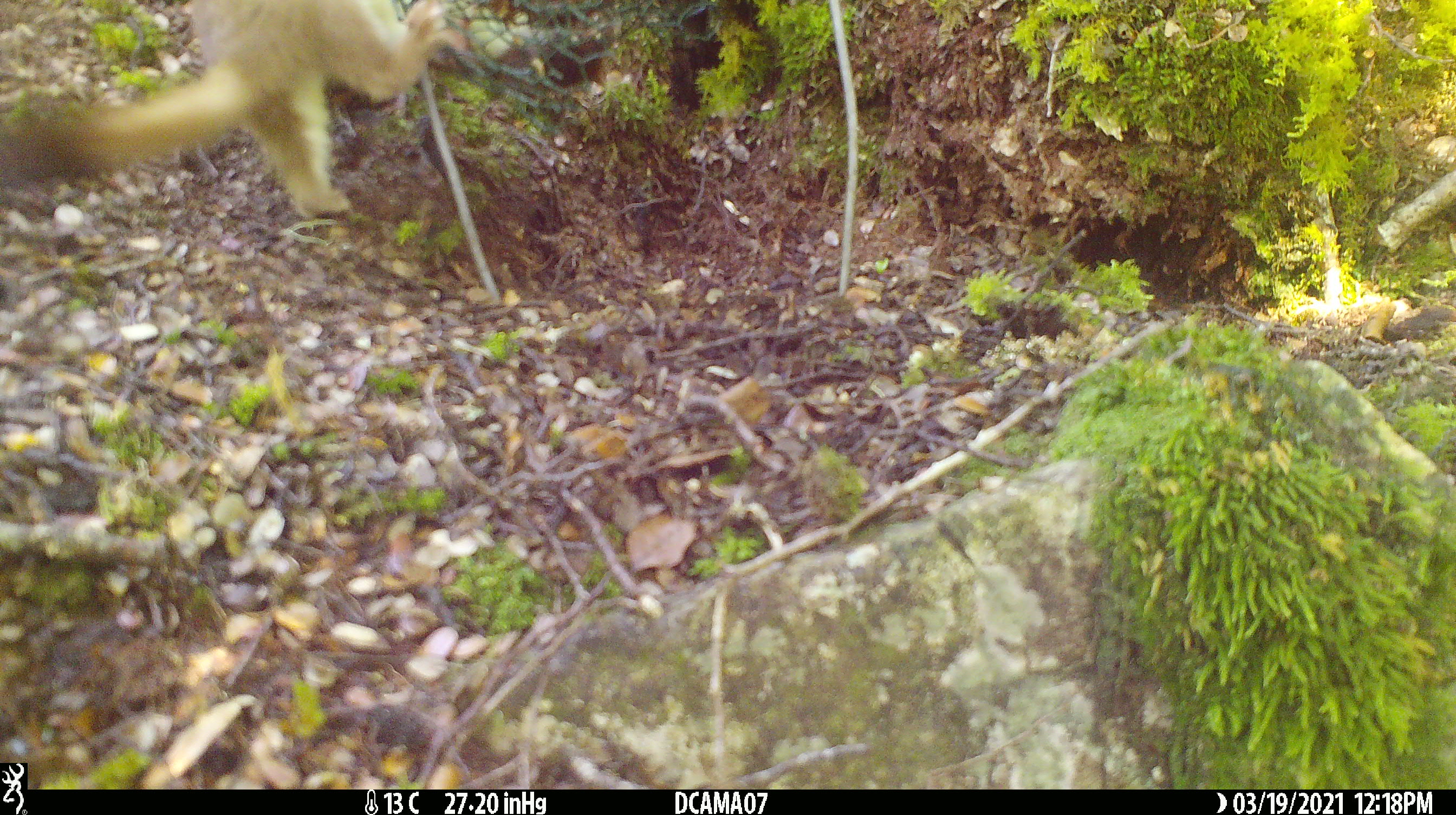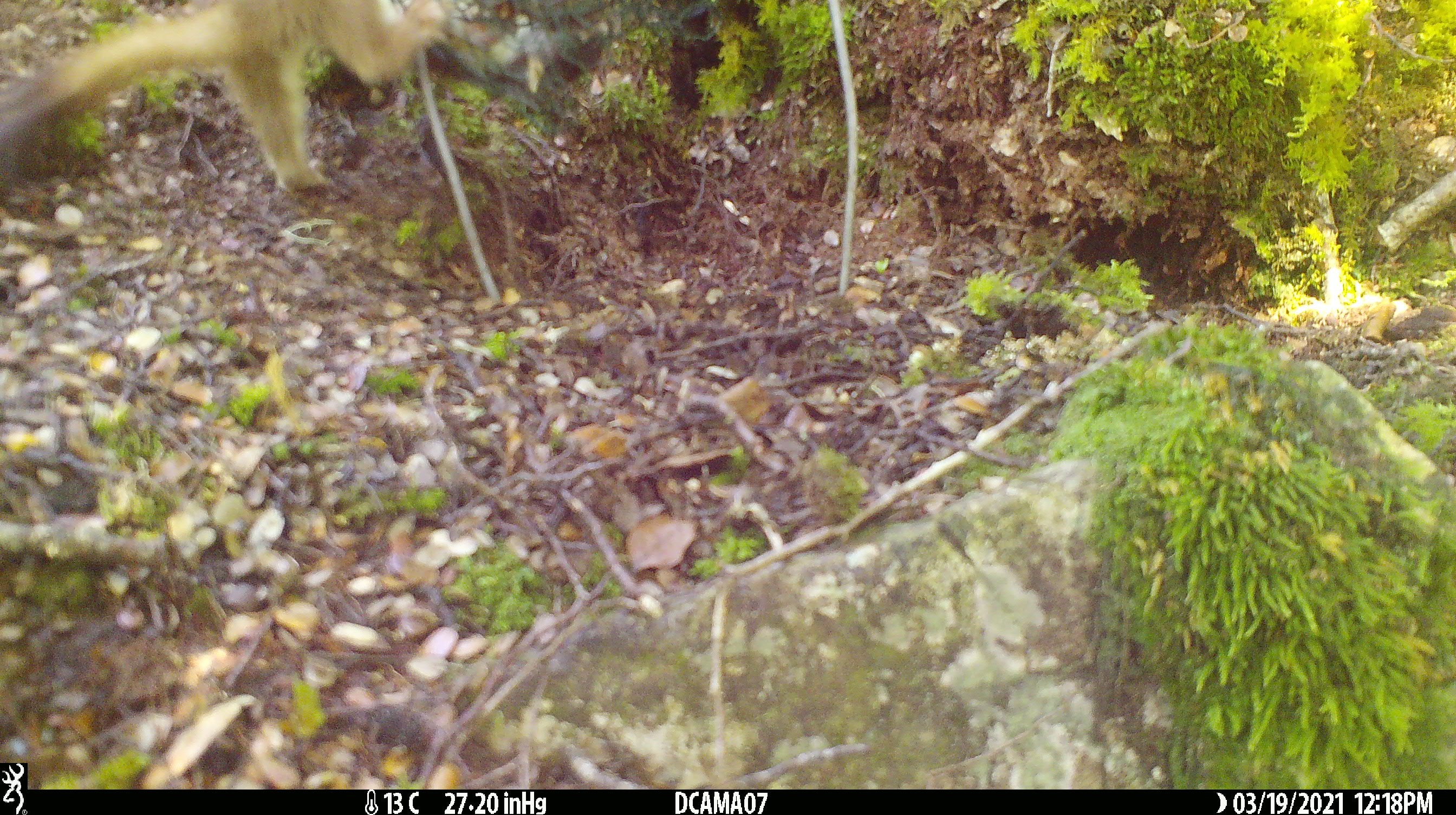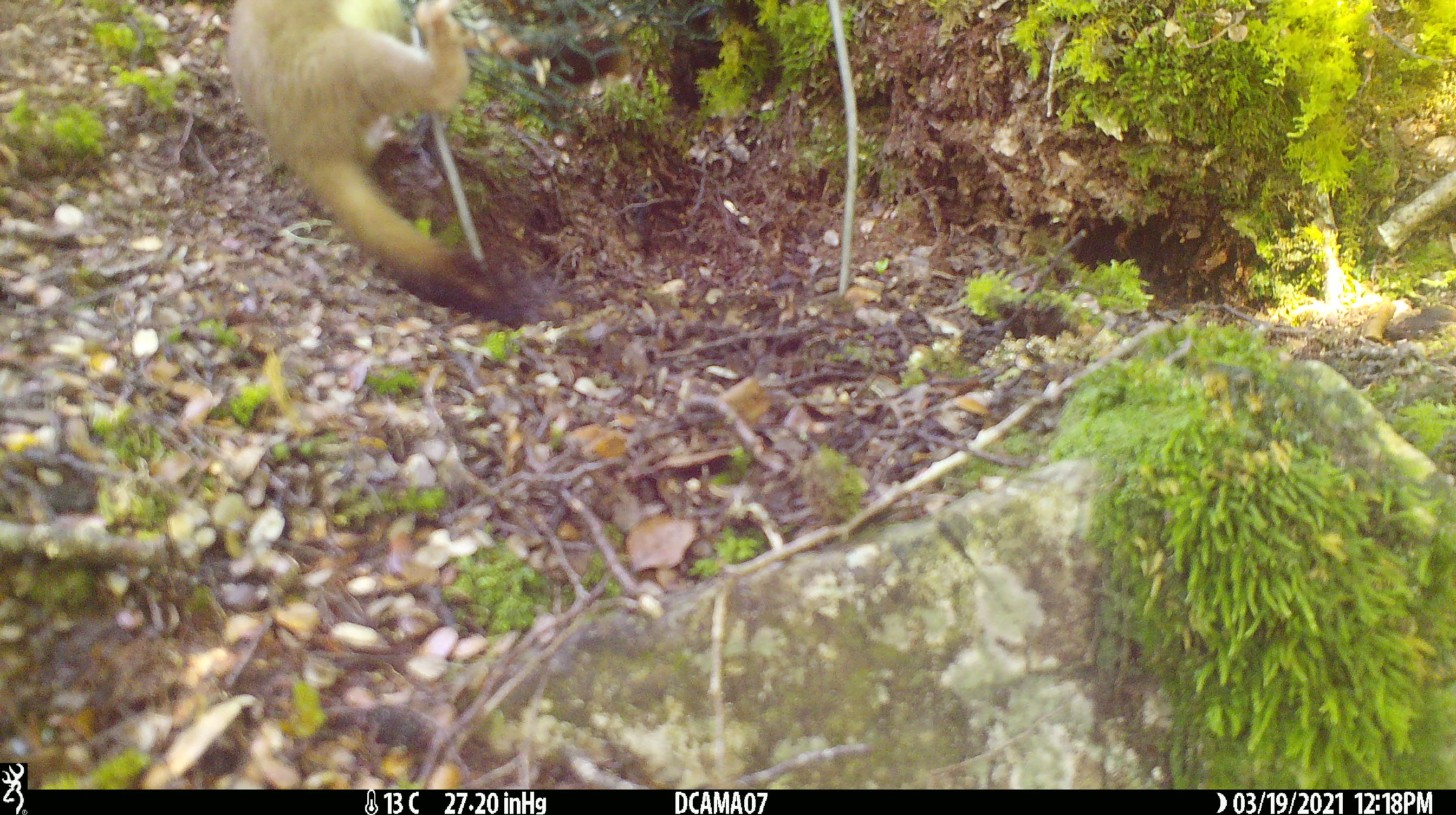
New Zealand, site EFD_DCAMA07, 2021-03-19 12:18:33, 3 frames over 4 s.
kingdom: Animalia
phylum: Chordata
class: Mammalia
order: Carnivora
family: Mustelidae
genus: Mustela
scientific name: Mustela erminea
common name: stoat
Stoat (Mustela erminea).